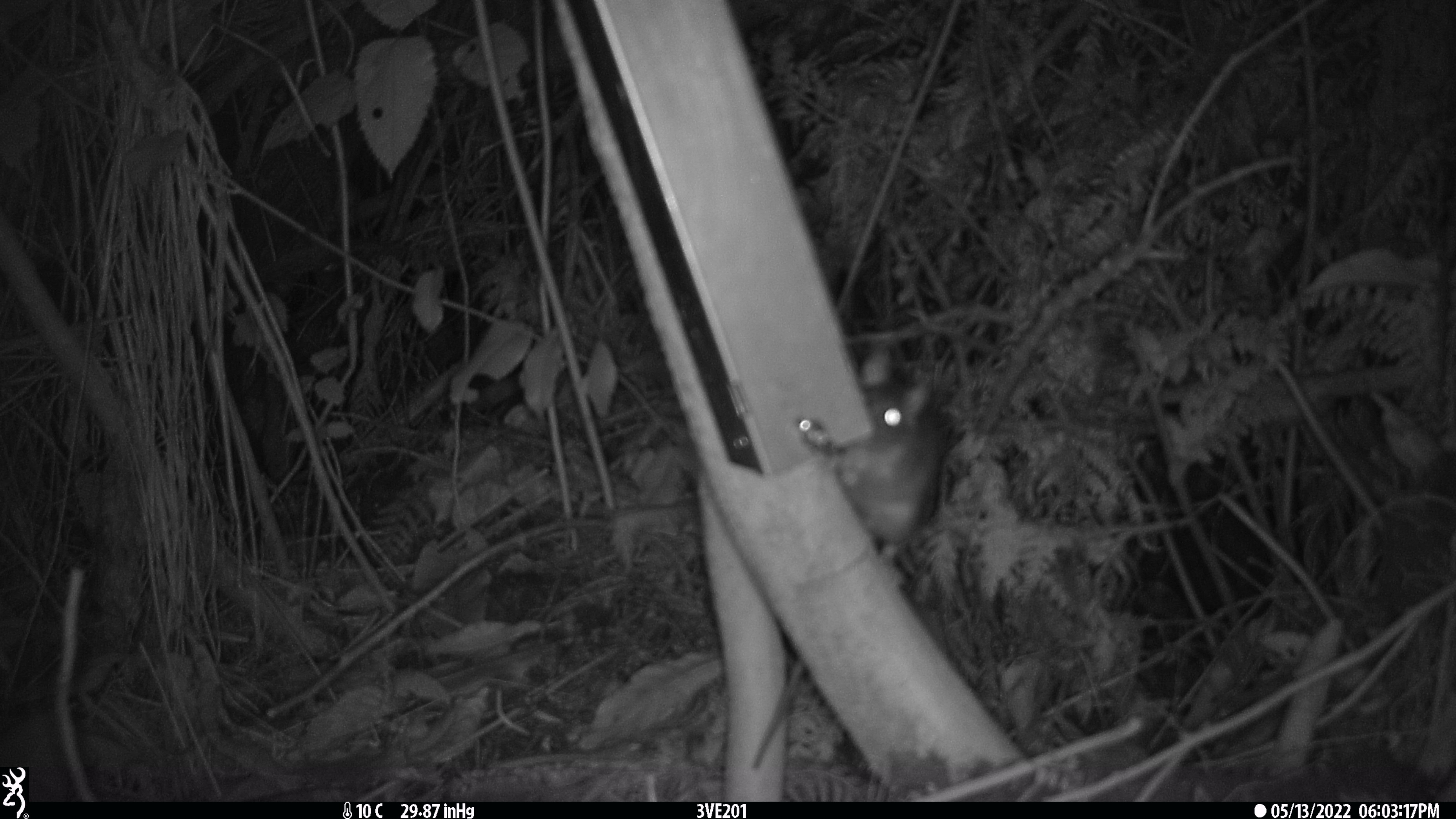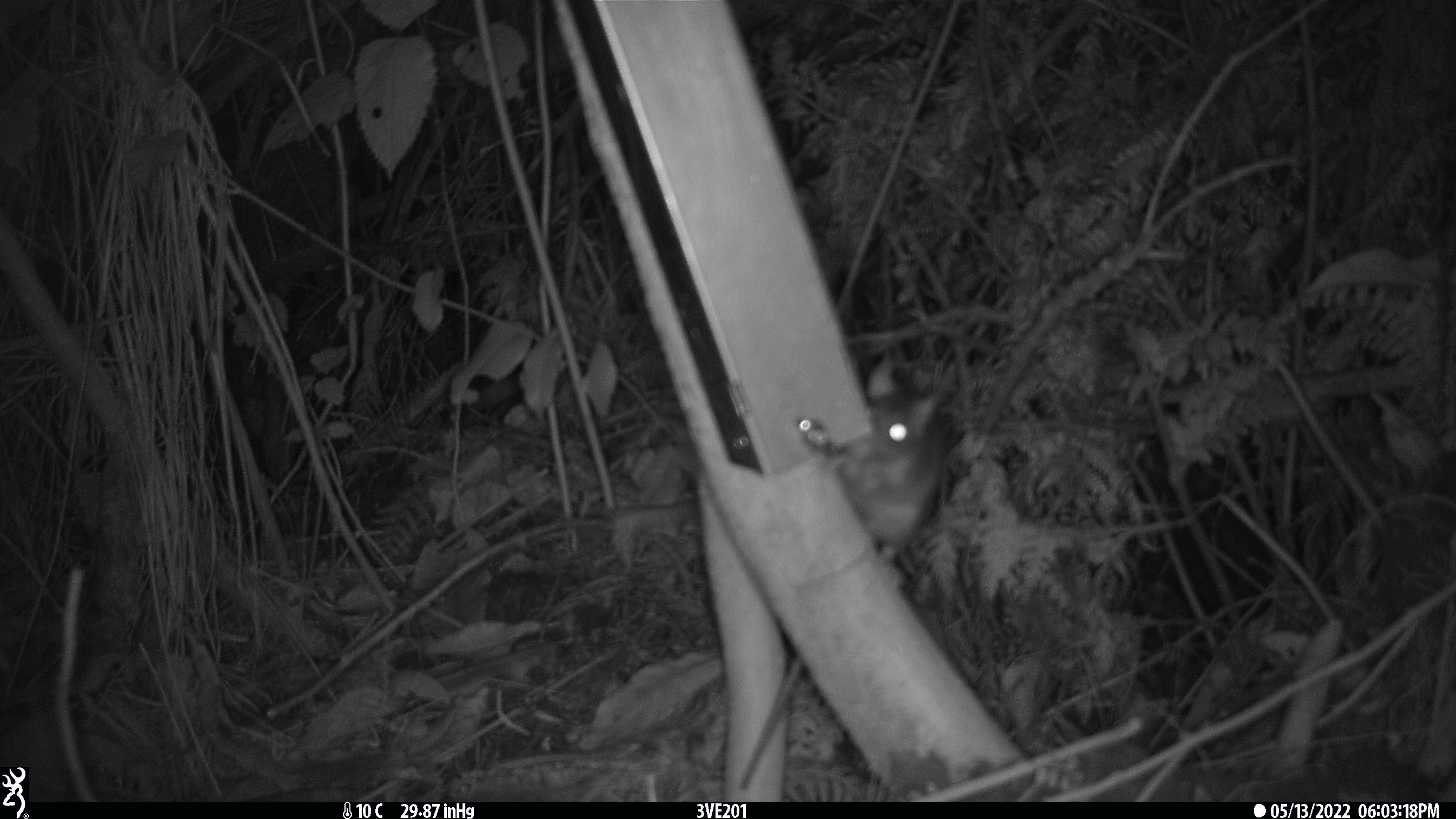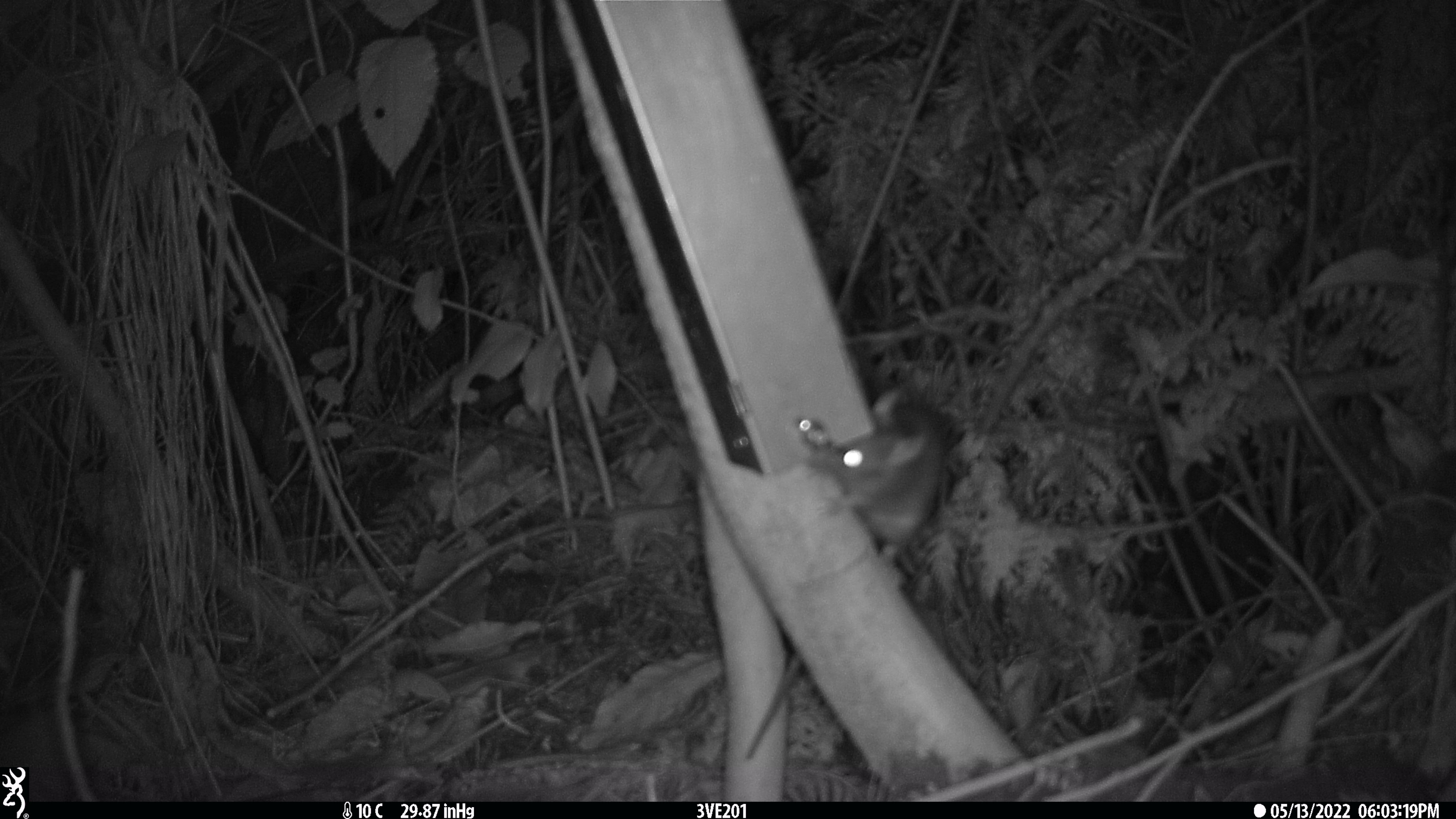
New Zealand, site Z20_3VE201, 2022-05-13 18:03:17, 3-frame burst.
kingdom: Animalia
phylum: Chordata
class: Mammalia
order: Rodentia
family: Muridae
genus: Rattus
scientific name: Rattus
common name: rat